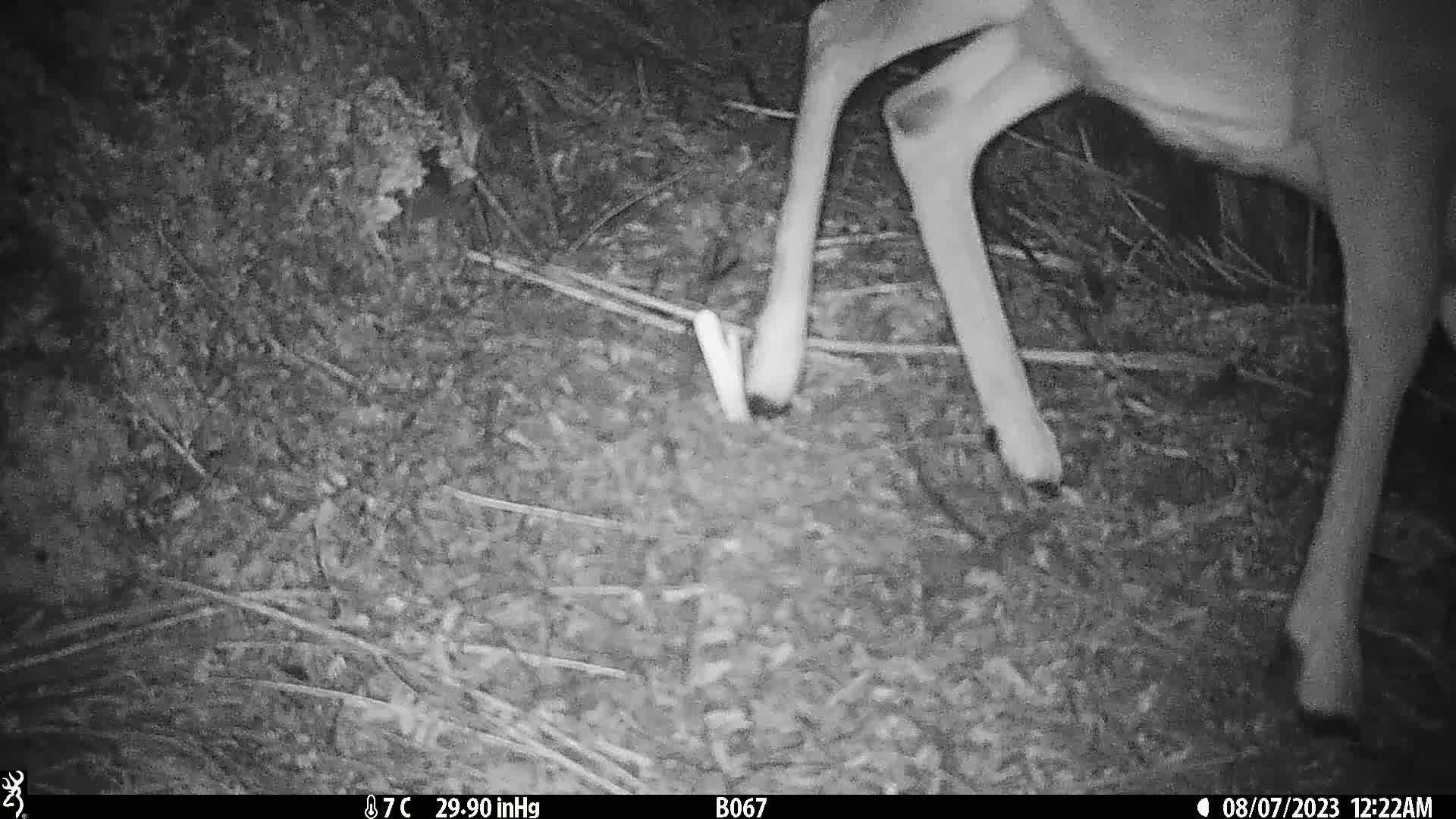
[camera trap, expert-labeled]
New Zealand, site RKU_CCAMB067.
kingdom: Animalia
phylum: Chordata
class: Mammalia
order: Artiodactyla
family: Cervidae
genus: Odocoileus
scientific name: Odocoileus virginianus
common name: white-tailed deer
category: white tailed deer